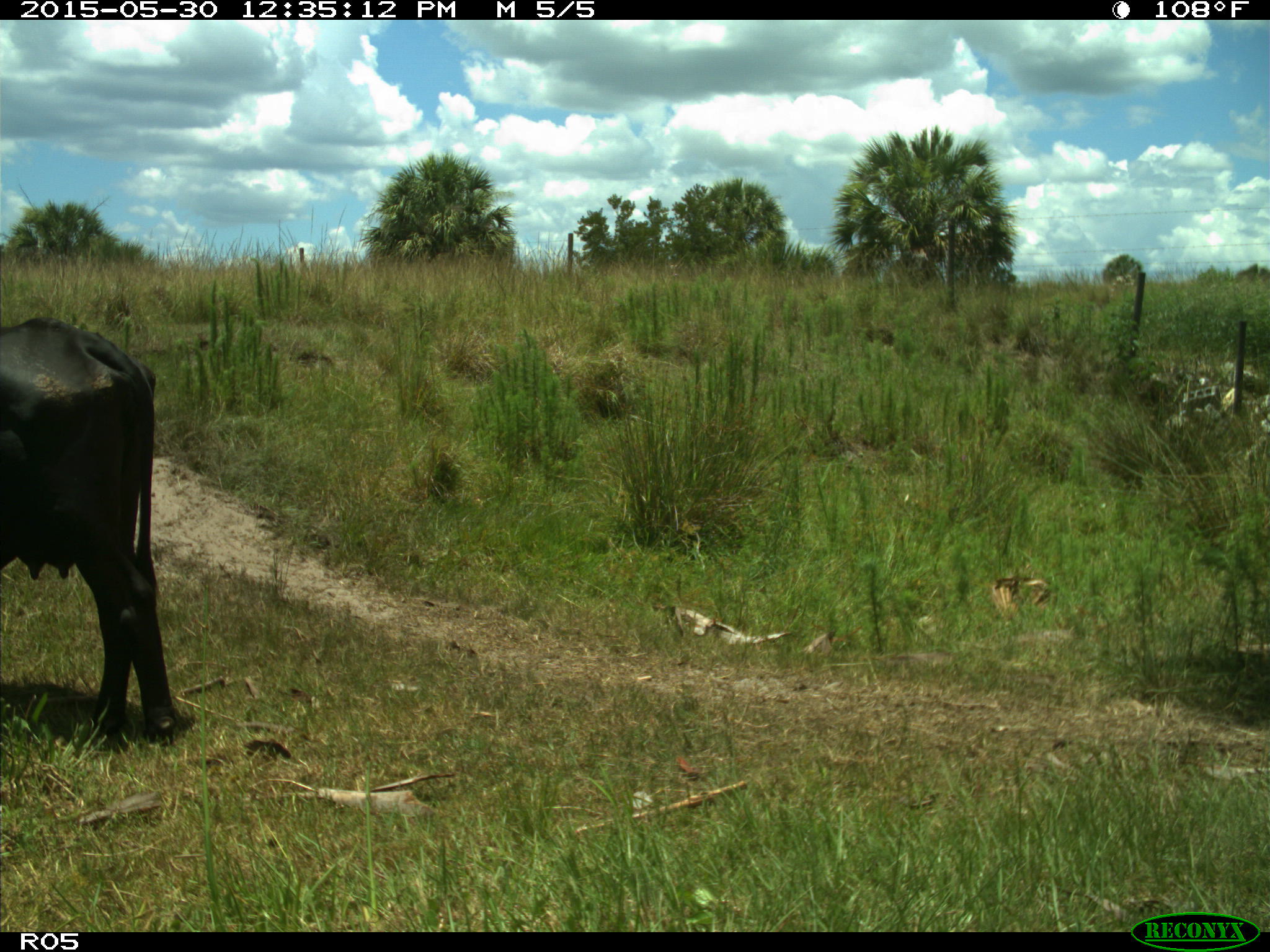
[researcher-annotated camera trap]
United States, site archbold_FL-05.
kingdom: Animalia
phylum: Chordata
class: Mammalia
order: Artiodactyla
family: Bovidae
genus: Bos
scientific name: Bos taurus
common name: domestic cow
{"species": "Bos taurus (domestic cow)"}